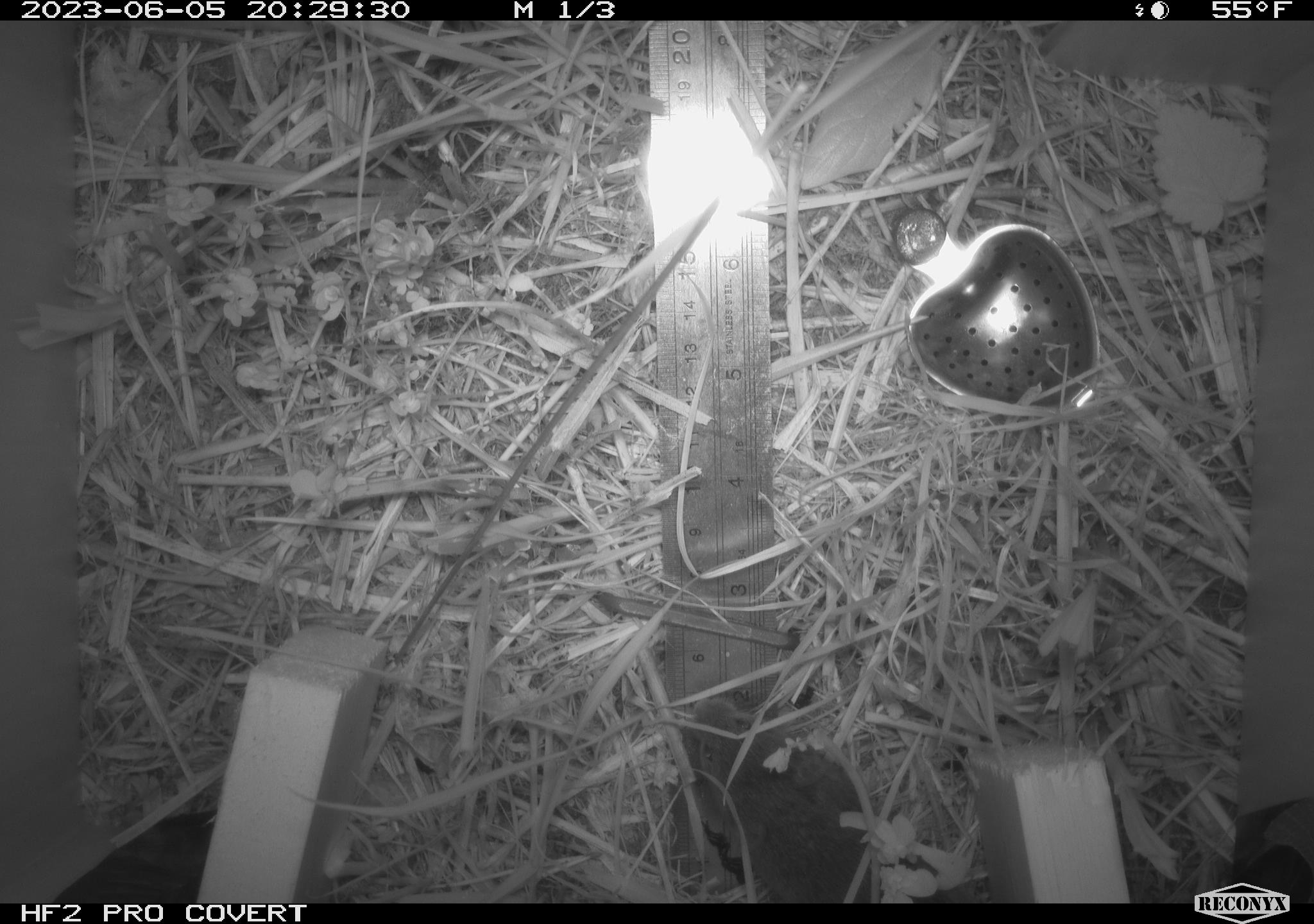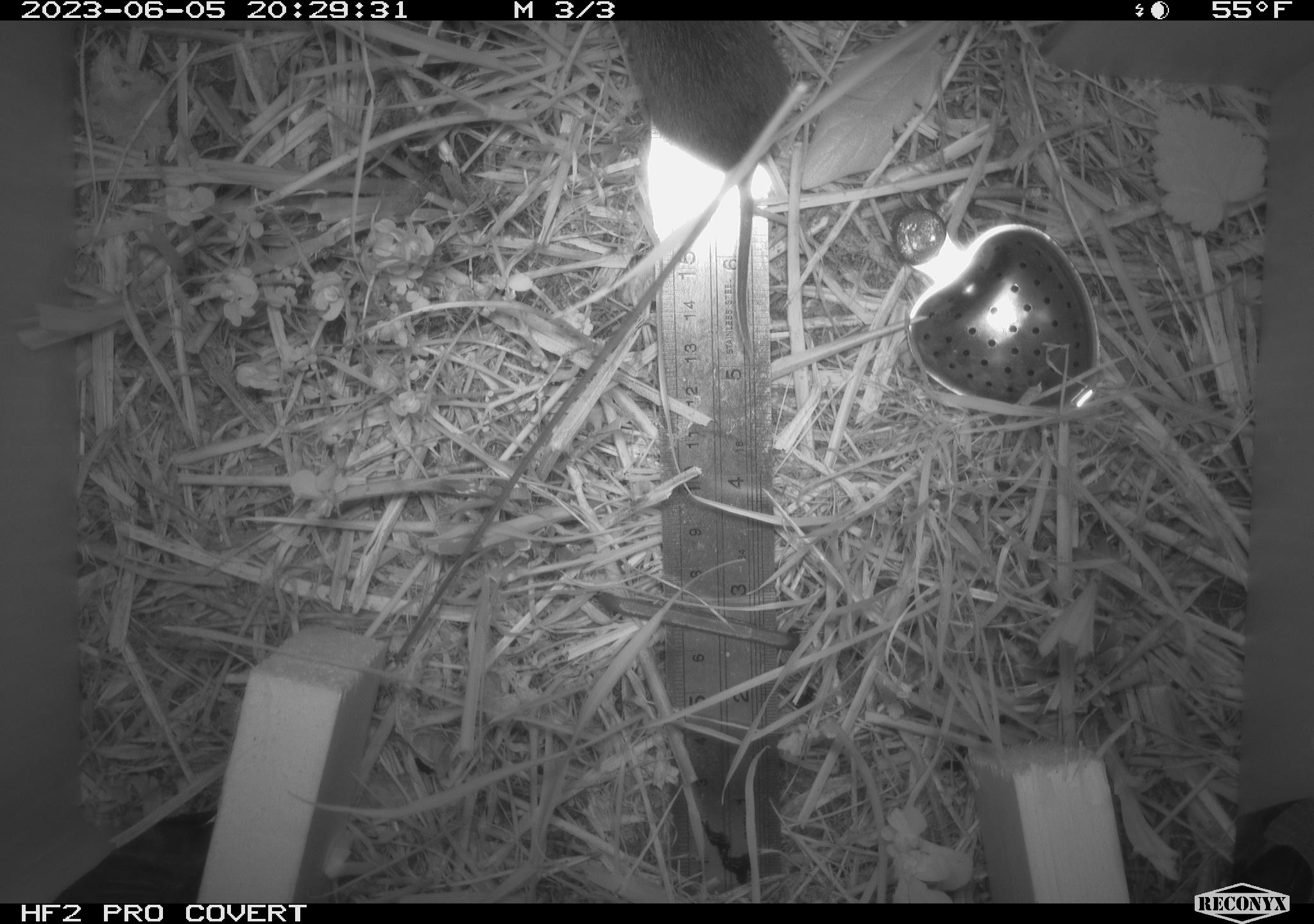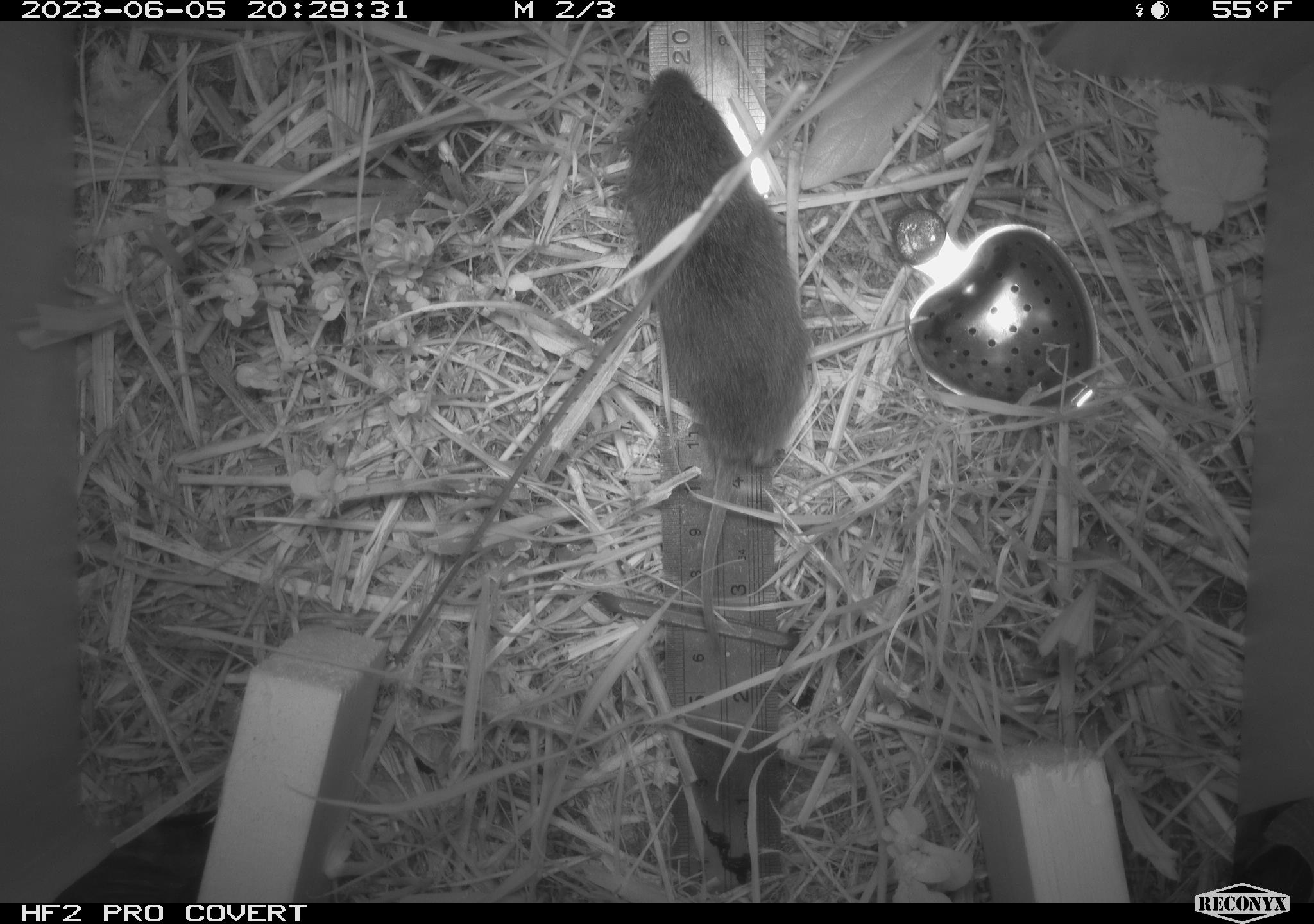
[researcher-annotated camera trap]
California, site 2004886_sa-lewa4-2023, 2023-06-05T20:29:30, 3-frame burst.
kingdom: Animalia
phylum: Chordata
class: Mammalia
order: Rodentia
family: Cricetidae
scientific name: Cricetidae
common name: hamsters, voles, lemmings, and allies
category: cricetidae family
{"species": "cricetidae family (hamsters, voles, lemmings, and allies) (Cricetidae)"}